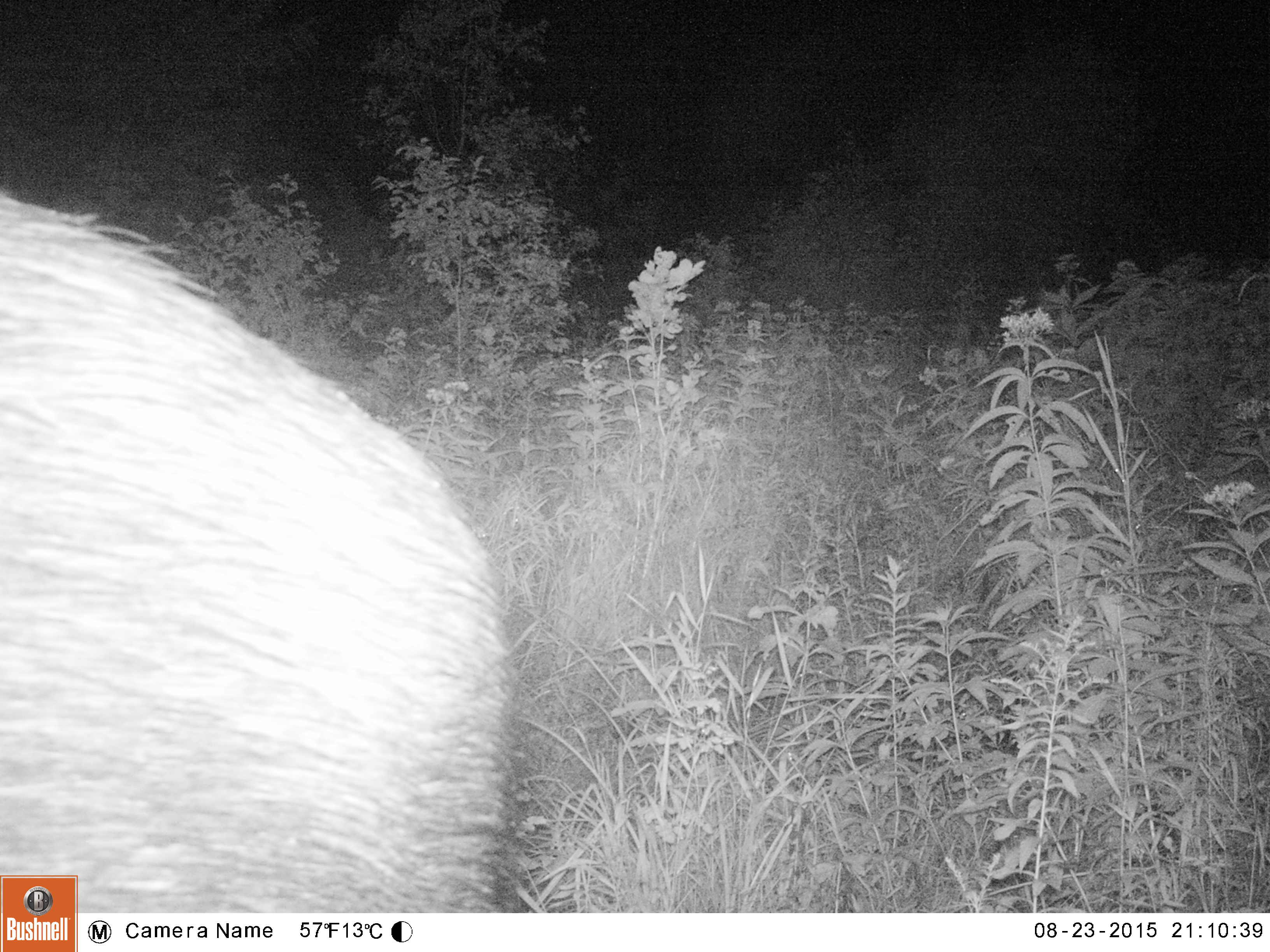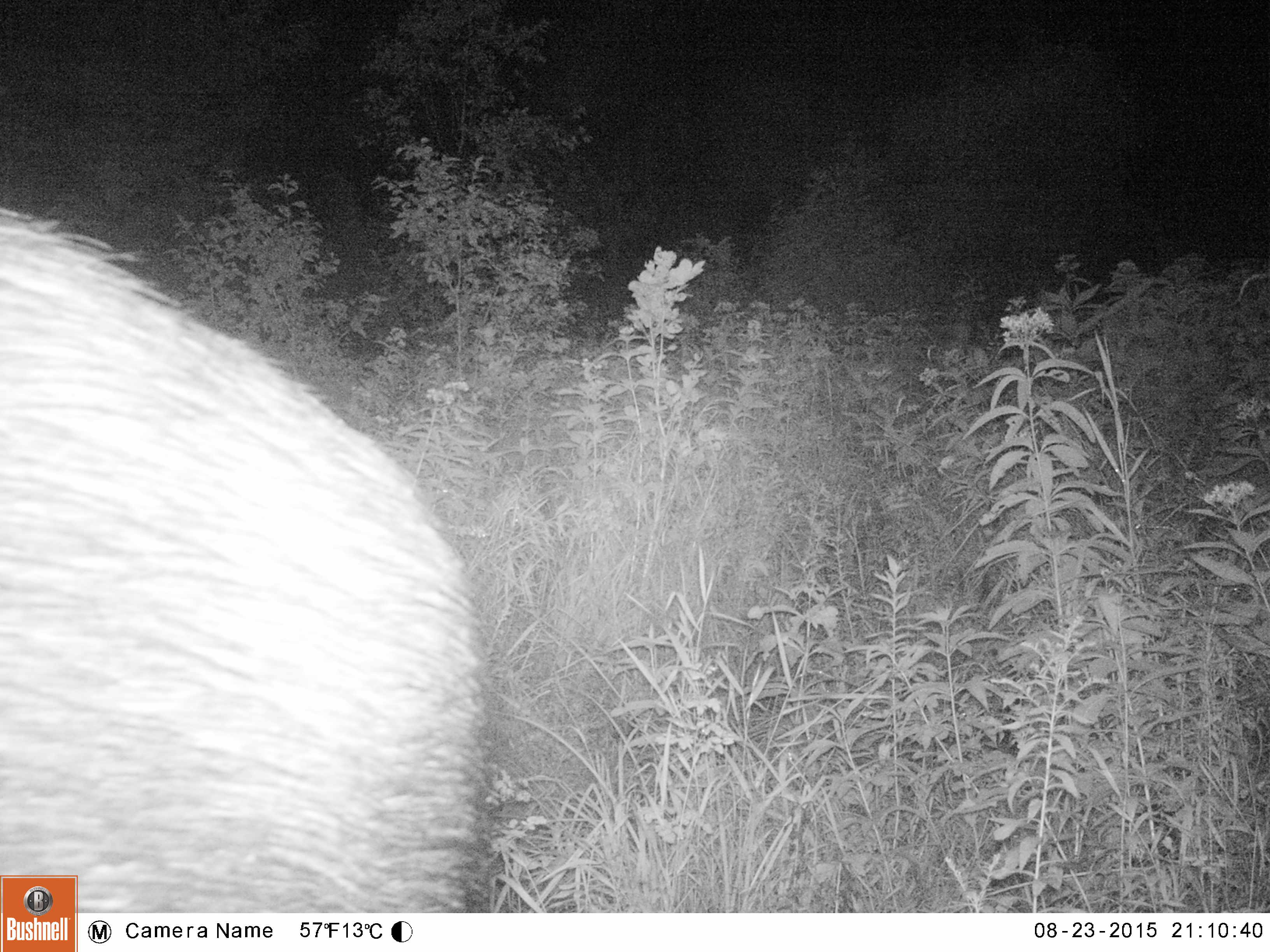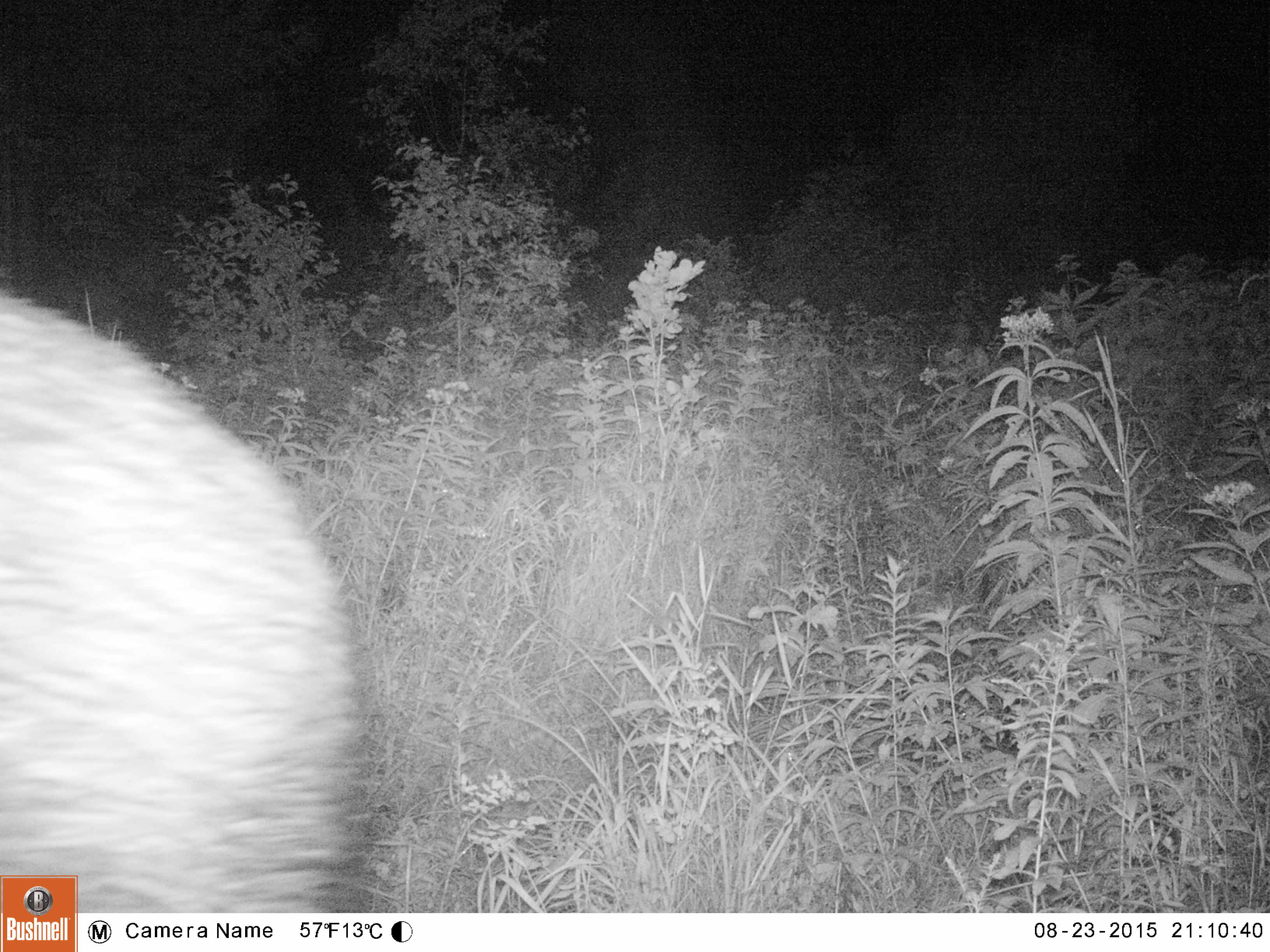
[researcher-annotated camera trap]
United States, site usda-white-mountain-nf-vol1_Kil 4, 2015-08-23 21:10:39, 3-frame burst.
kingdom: Animalia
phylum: Chordata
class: Mammalia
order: Artiodactyla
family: Cervidae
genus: Alces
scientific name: Alces alces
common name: moose